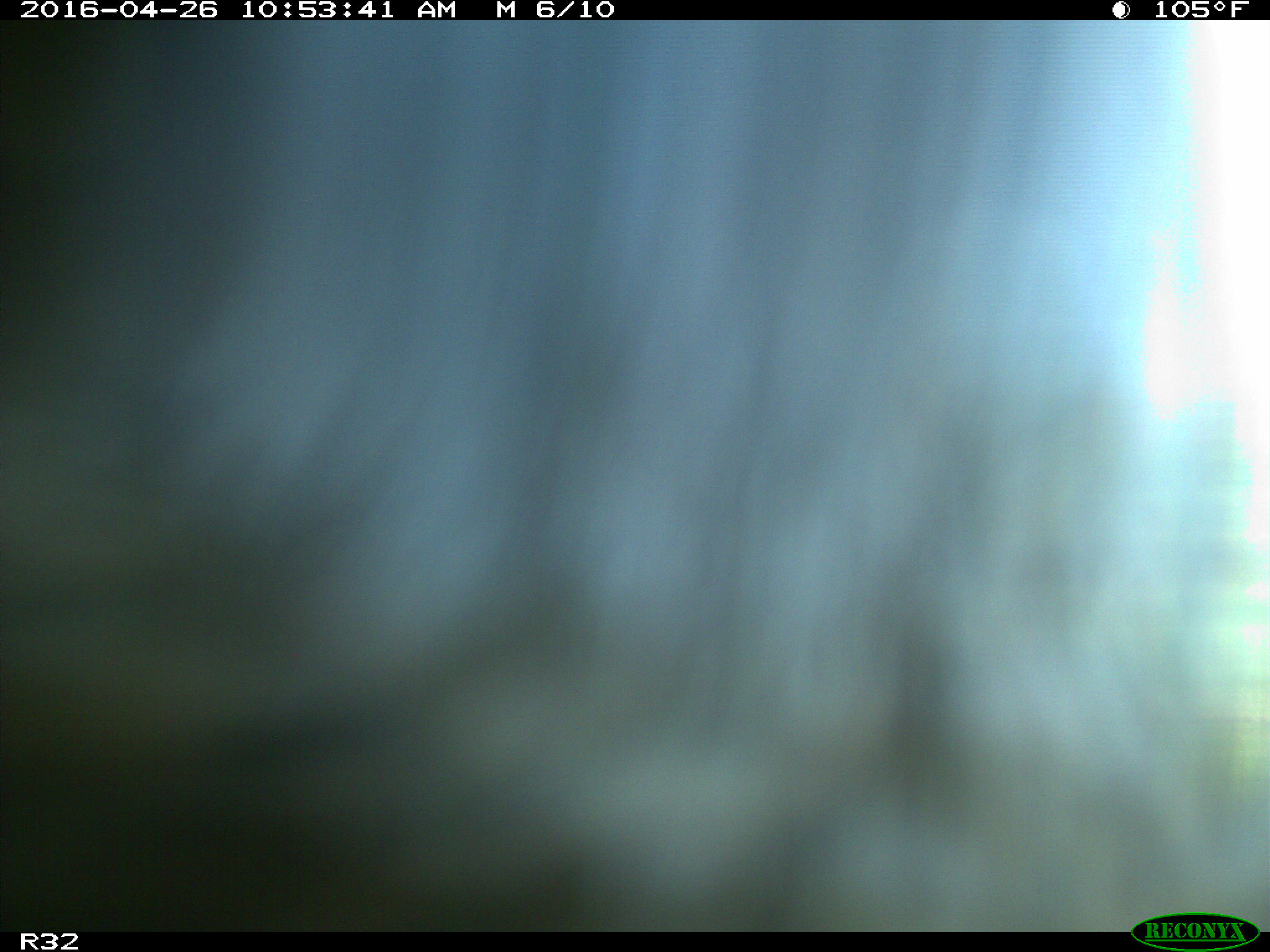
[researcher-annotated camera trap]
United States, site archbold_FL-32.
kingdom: Animalia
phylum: Chordata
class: Mammalia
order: Artiodactyla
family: Bovidae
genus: Bos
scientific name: Bos taurus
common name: domestic cow